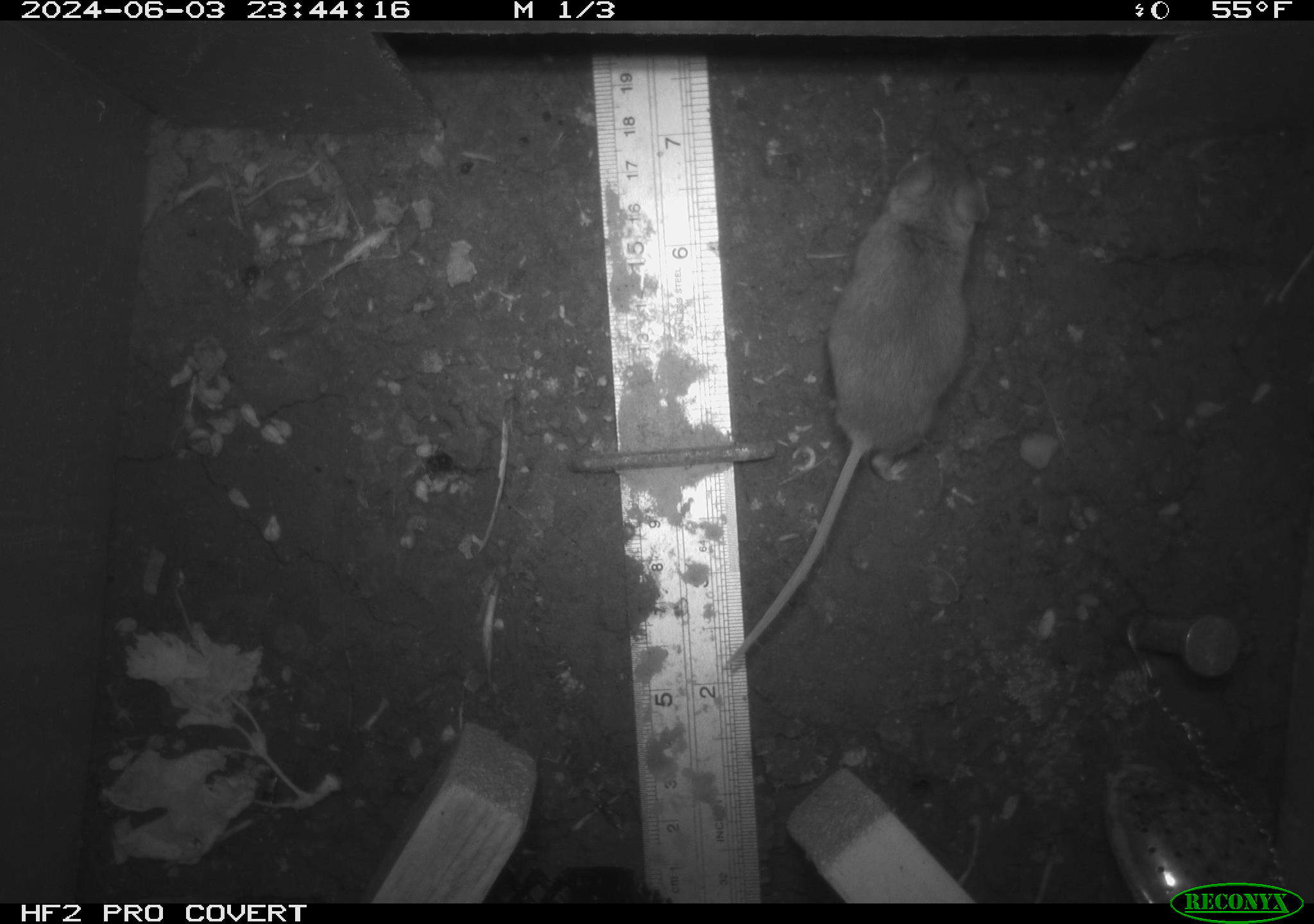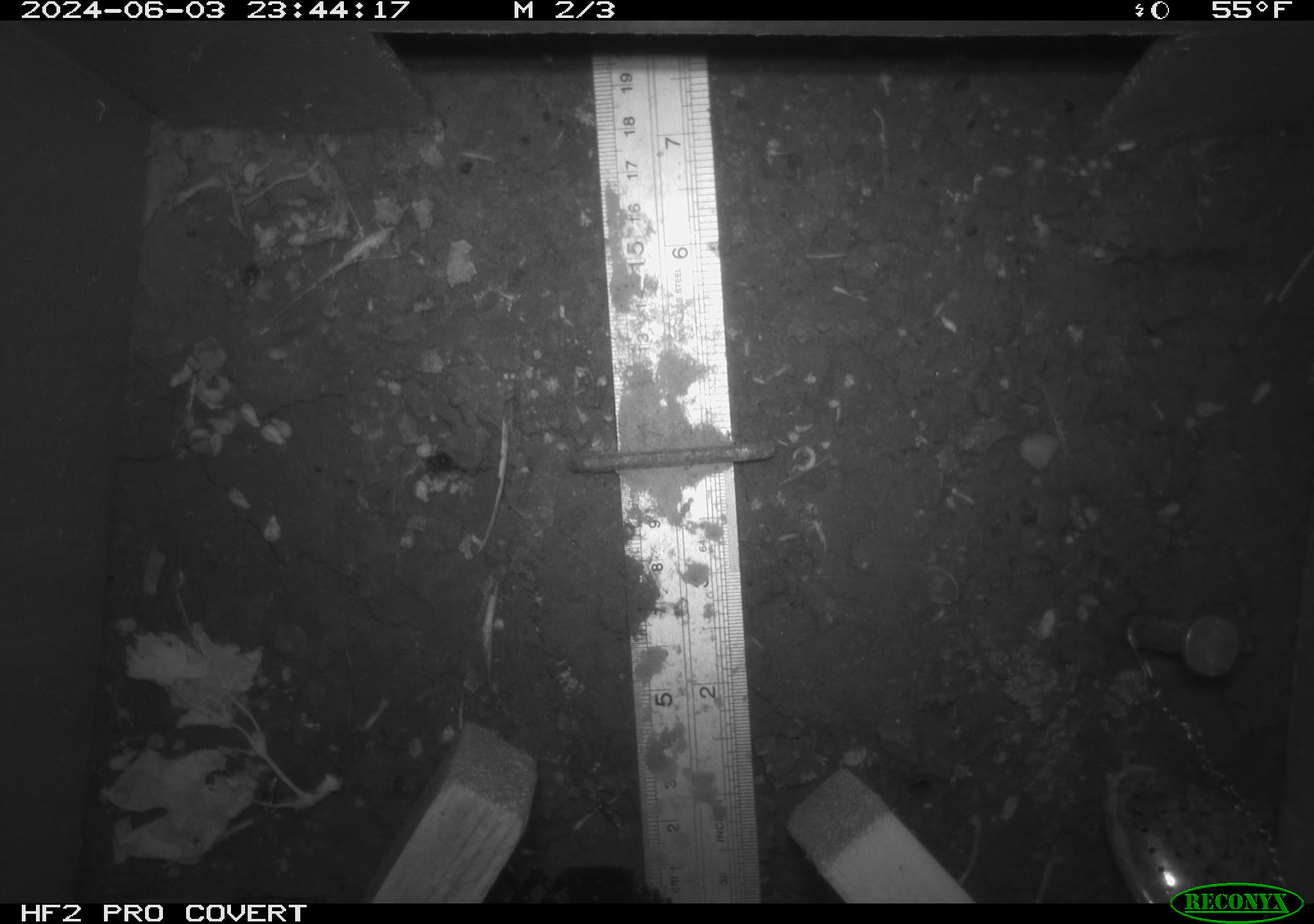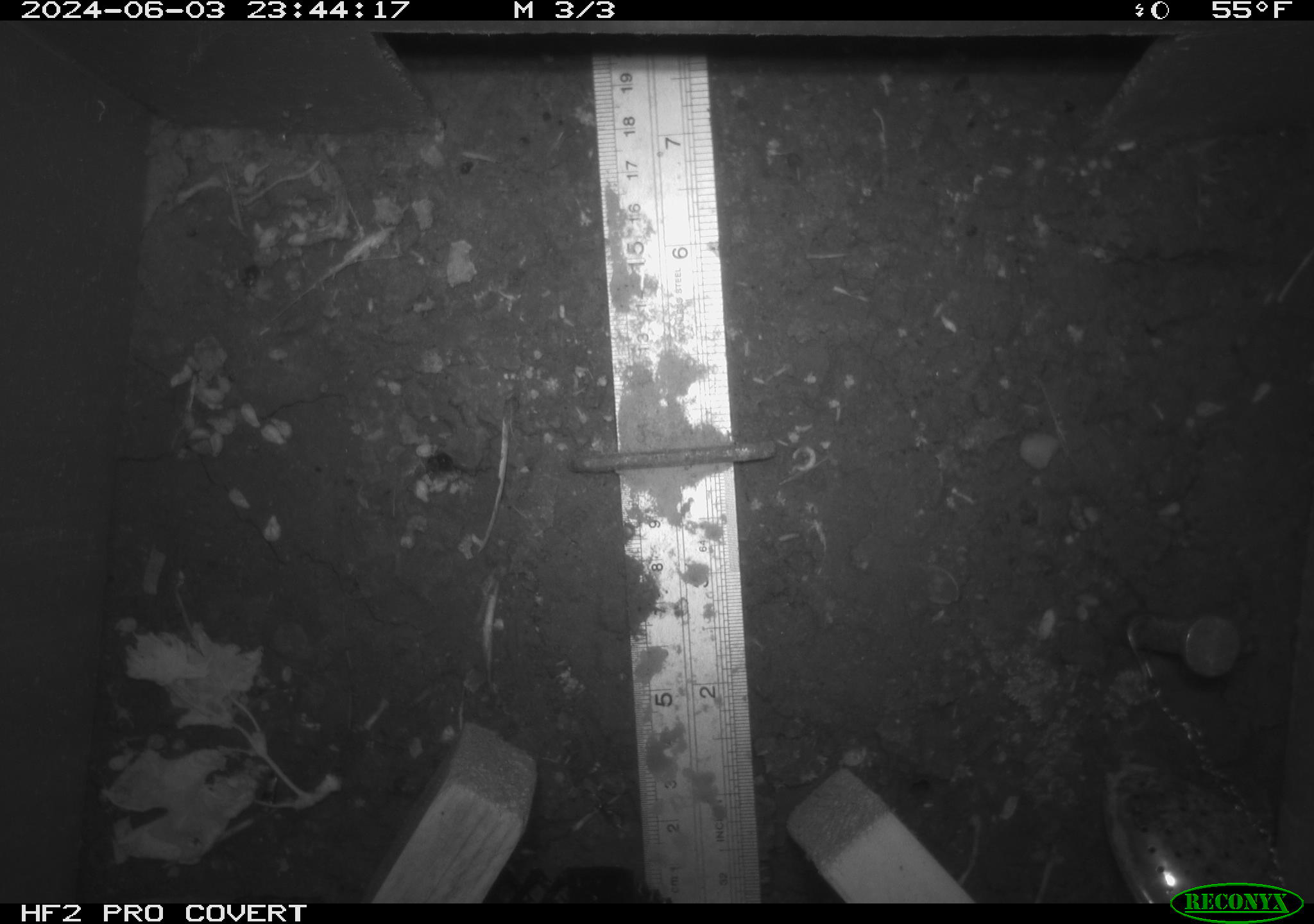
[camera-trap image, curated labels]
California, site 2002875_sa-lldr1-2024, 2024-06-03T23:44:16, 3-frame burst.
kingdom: Animalia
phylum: Chordata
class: Mammalia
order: Rodentia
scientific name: Rodentia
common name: mouse species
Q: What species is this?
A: Mouse species (Rodentia).